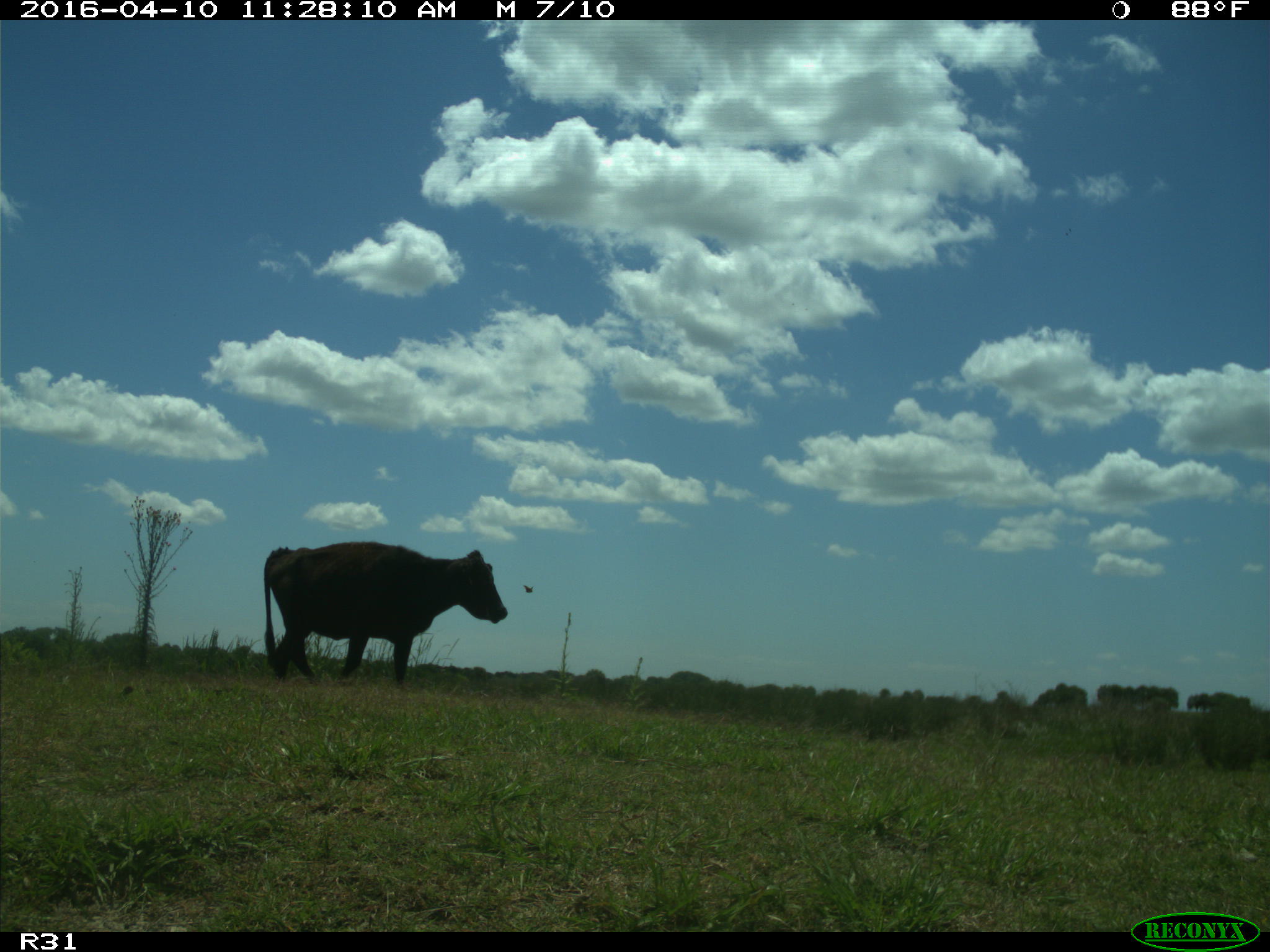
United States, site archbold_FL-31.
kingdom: Animalia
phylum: Chordata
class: Mammalia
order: Artiodactyla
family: Bovidae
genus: Bos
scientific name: Bos taurus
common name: domestic cow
Bos taurus (domestic cow).